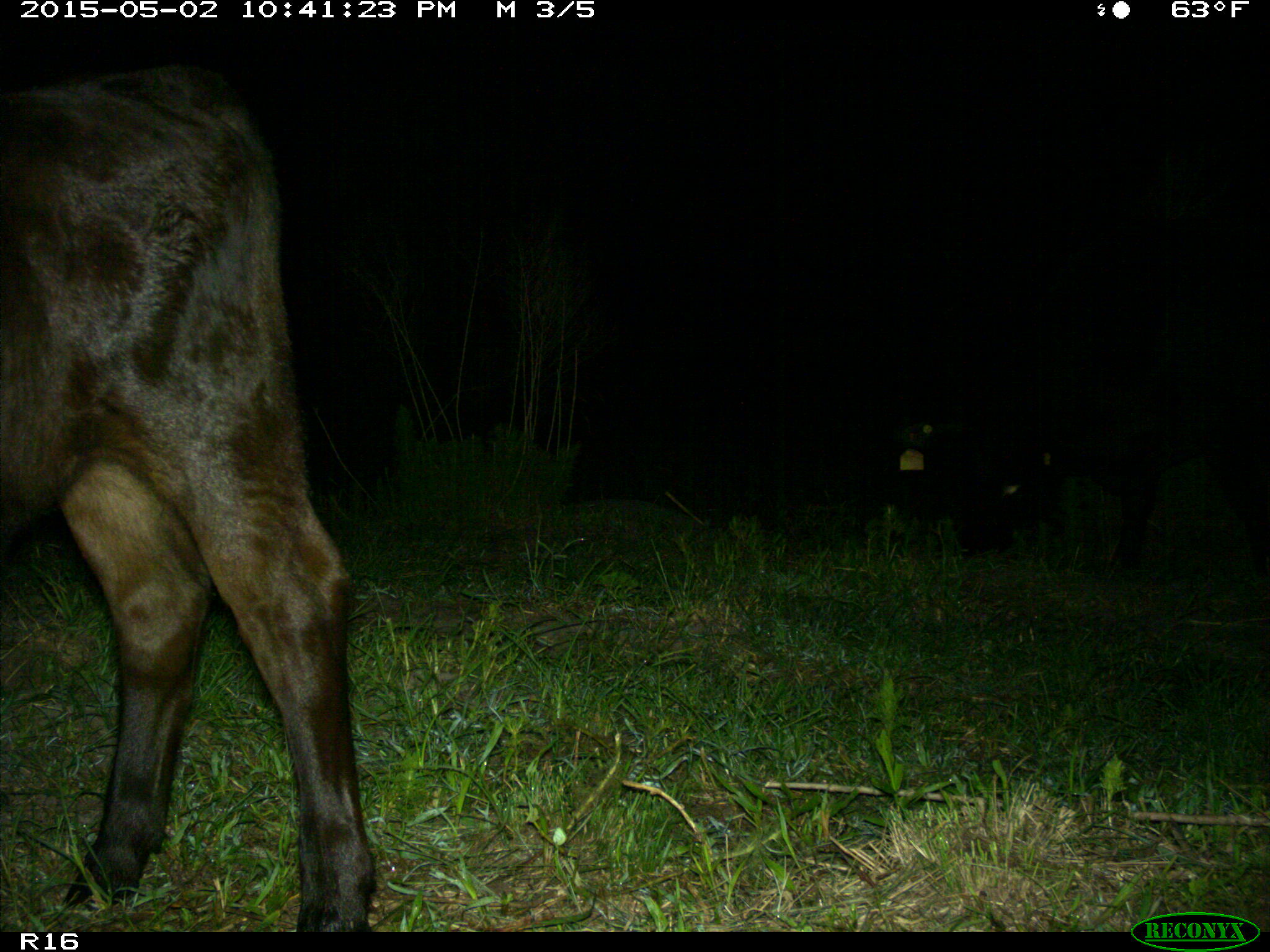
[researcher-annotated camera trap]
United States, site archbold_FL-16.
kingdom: Animalia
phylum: Chordata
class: Mammalia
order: Artiodactyla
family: Bovidae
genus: Bos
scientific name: Bos taurus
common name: domestic cow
Bos taurus (domestic cow).